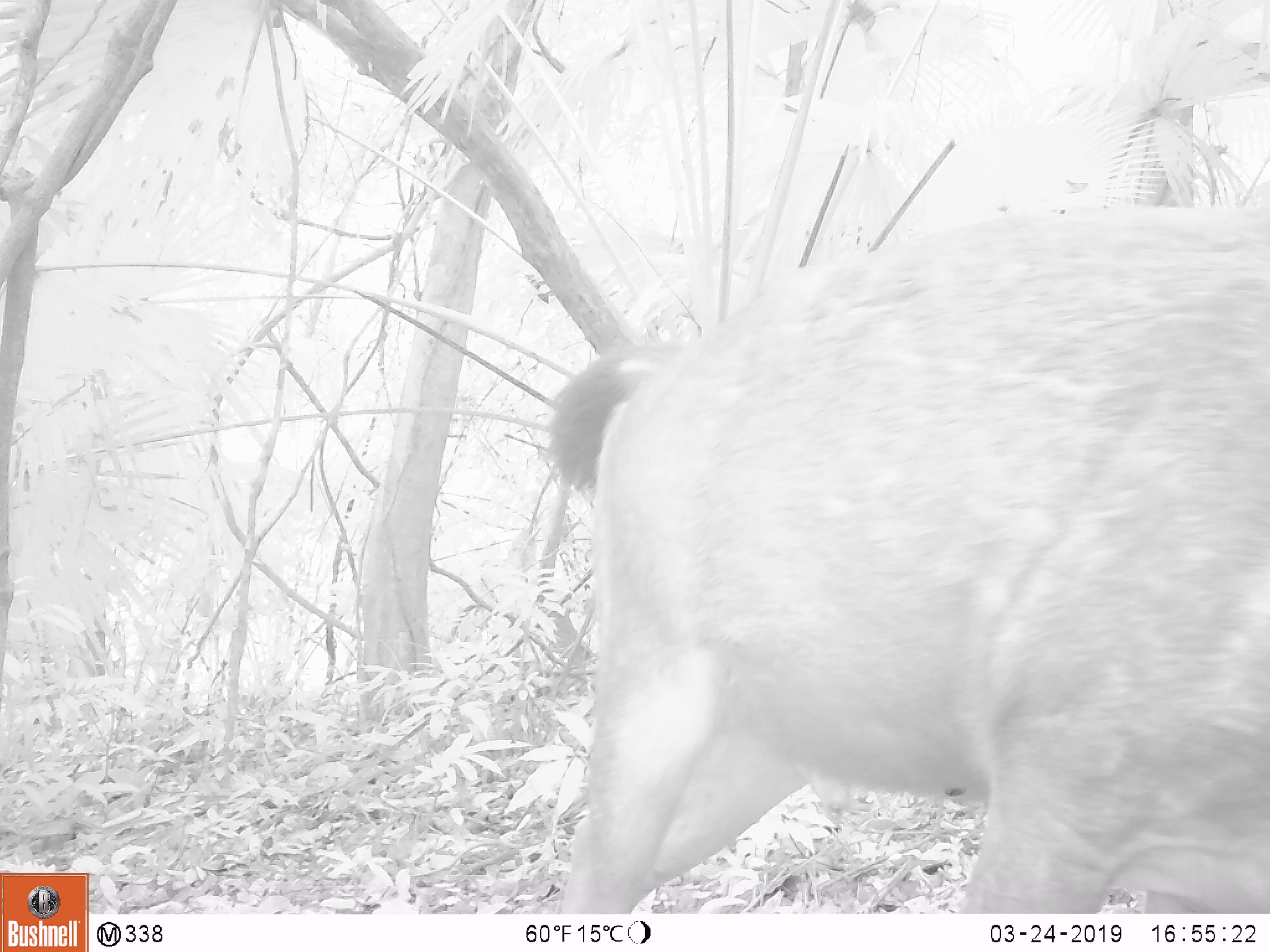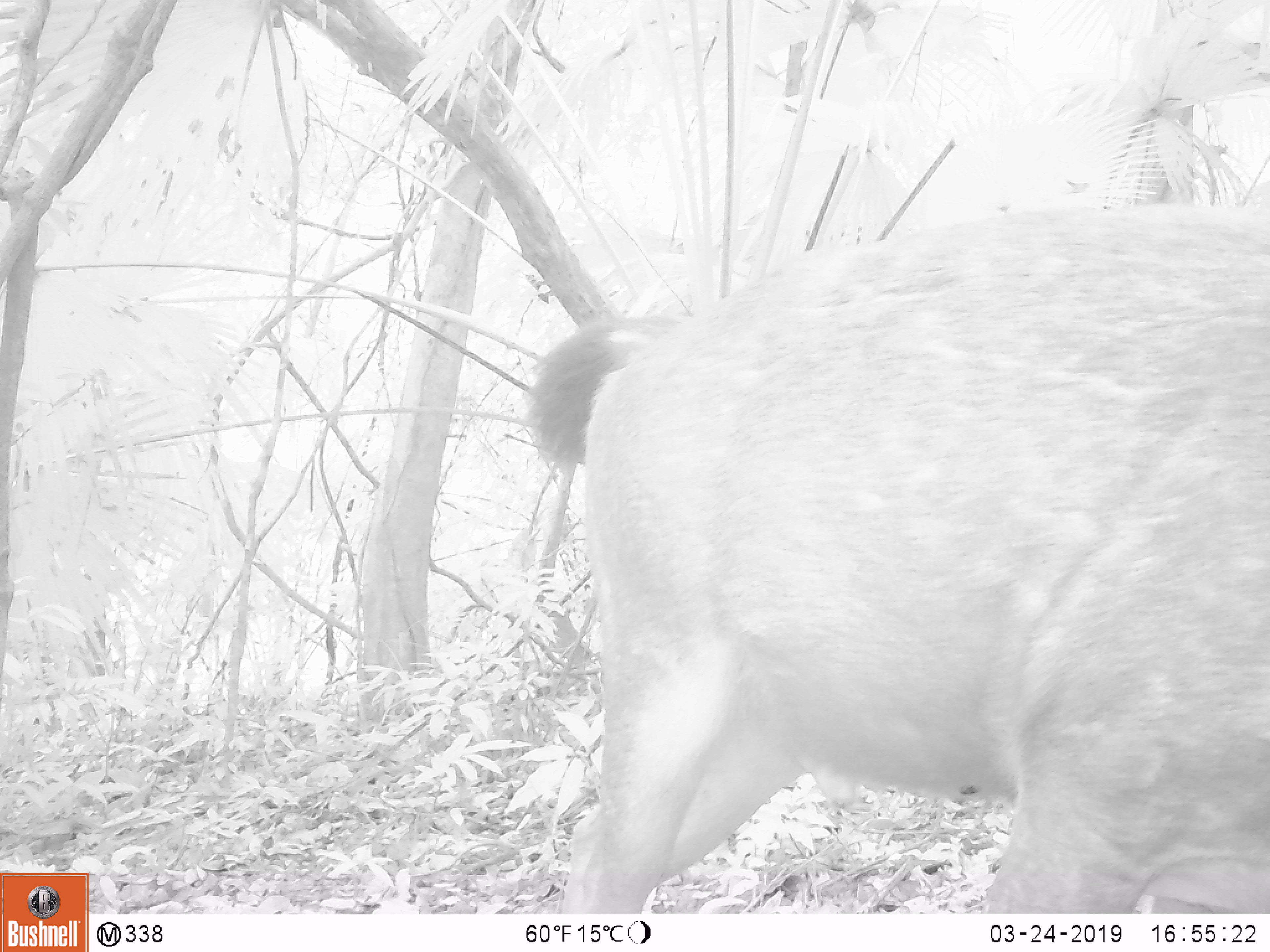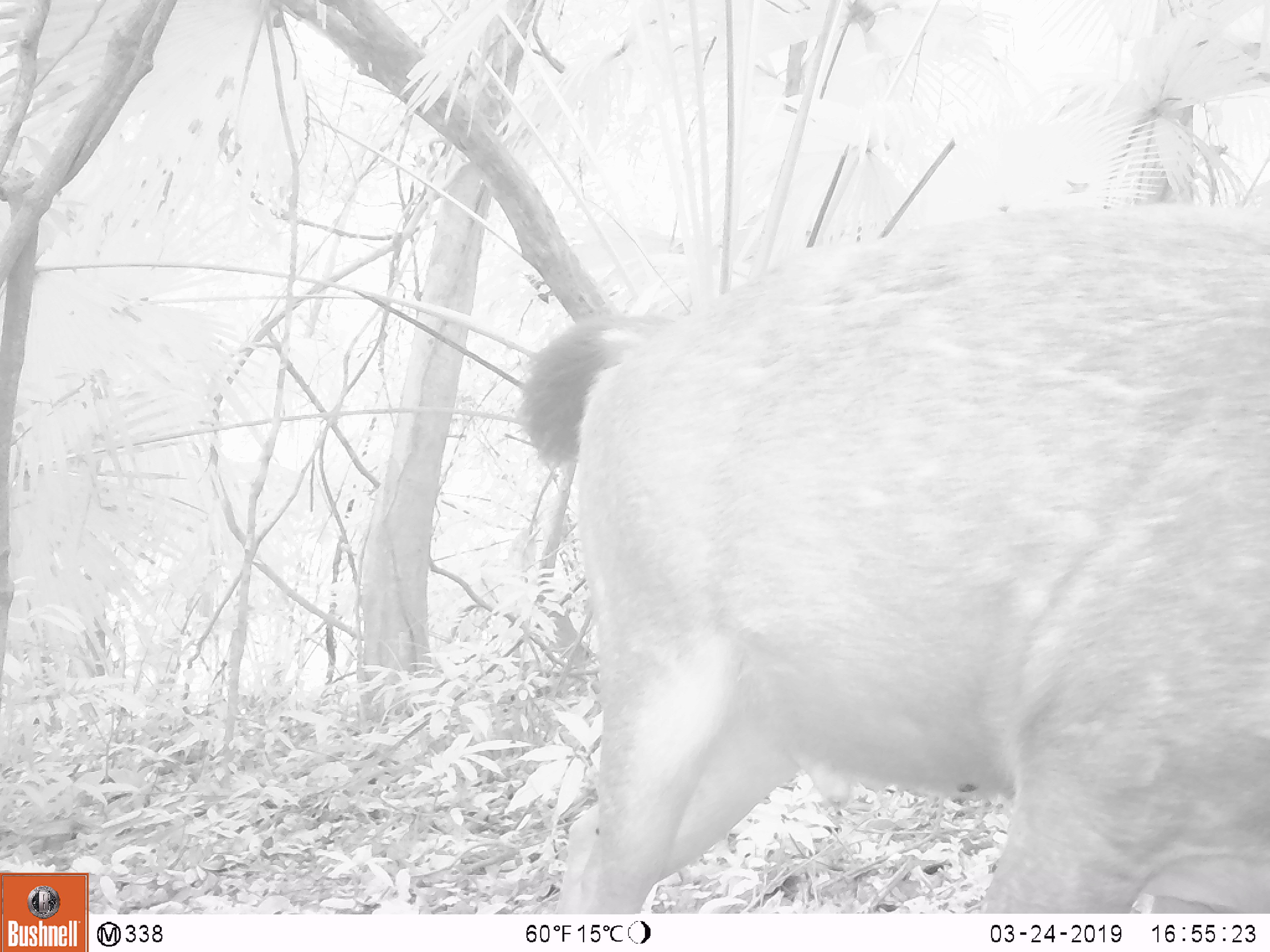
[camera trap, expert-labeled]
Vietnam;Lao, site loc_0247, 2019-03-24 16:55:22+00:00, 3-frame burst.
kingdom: Animalia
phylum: Chordata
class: Mammalia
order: Artiodactyla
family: Cervidae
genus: Rusa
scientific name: Rusa unicolor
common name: sambar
Sambar (Rusa unicolor). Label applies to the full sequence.